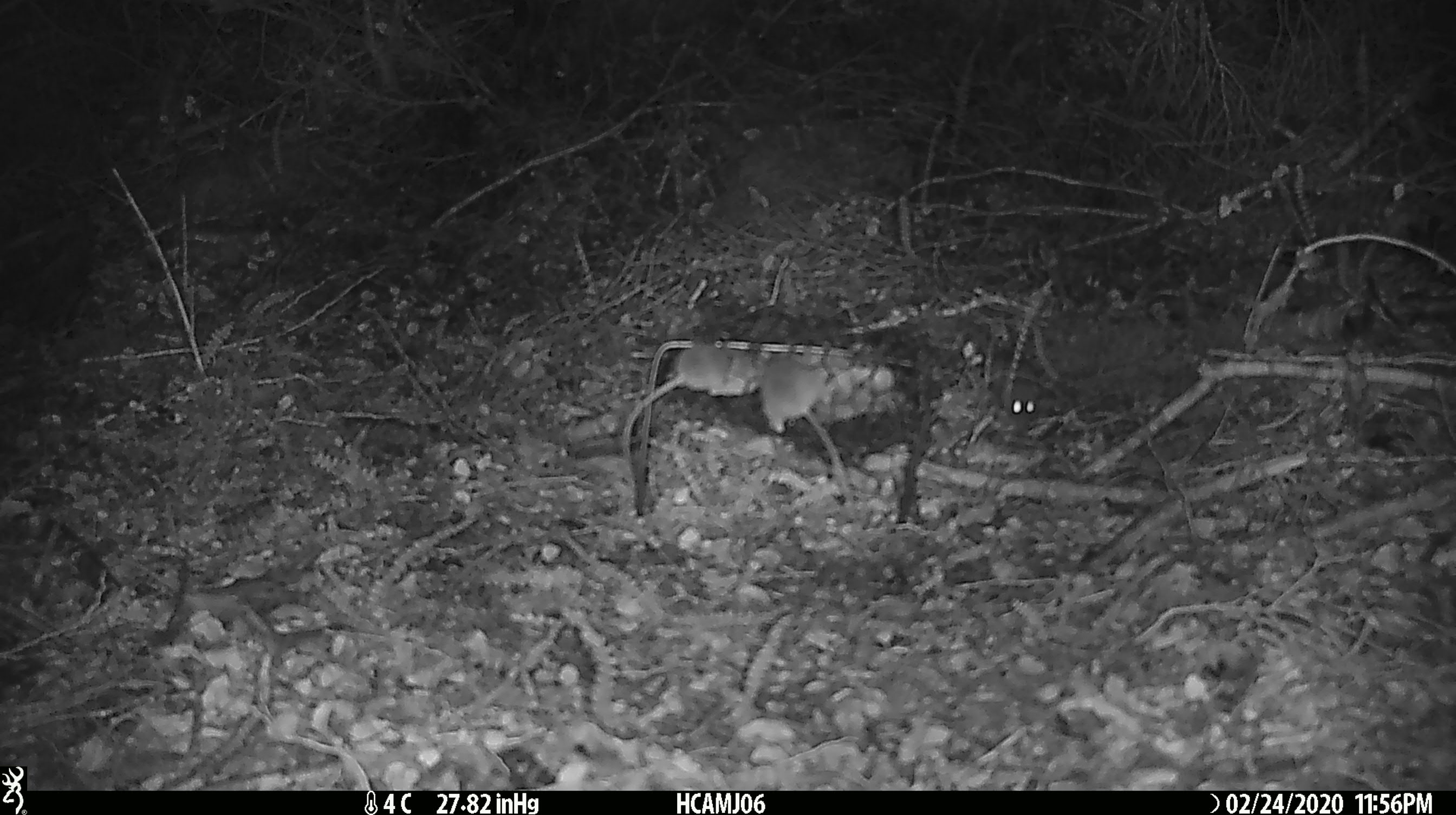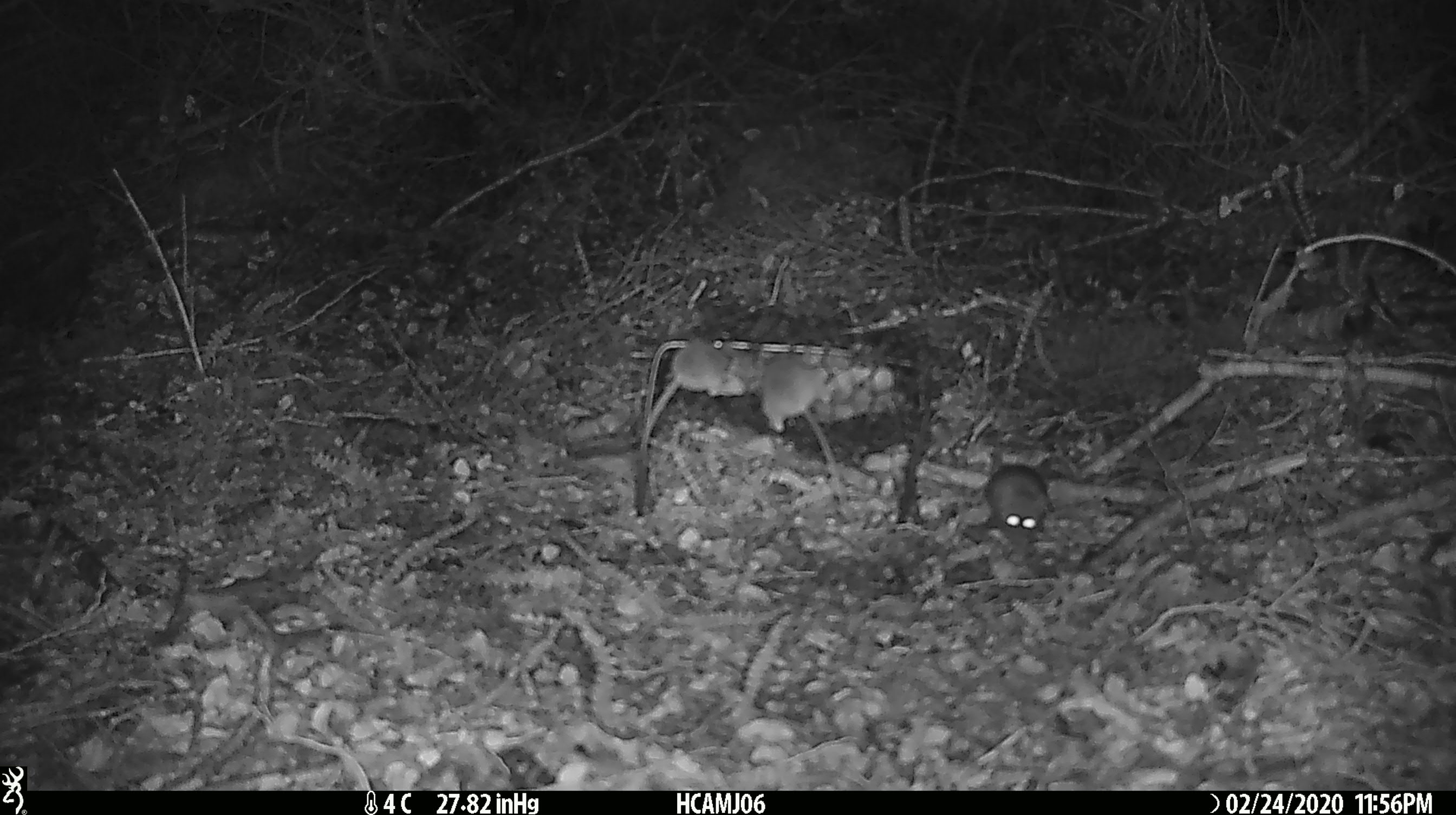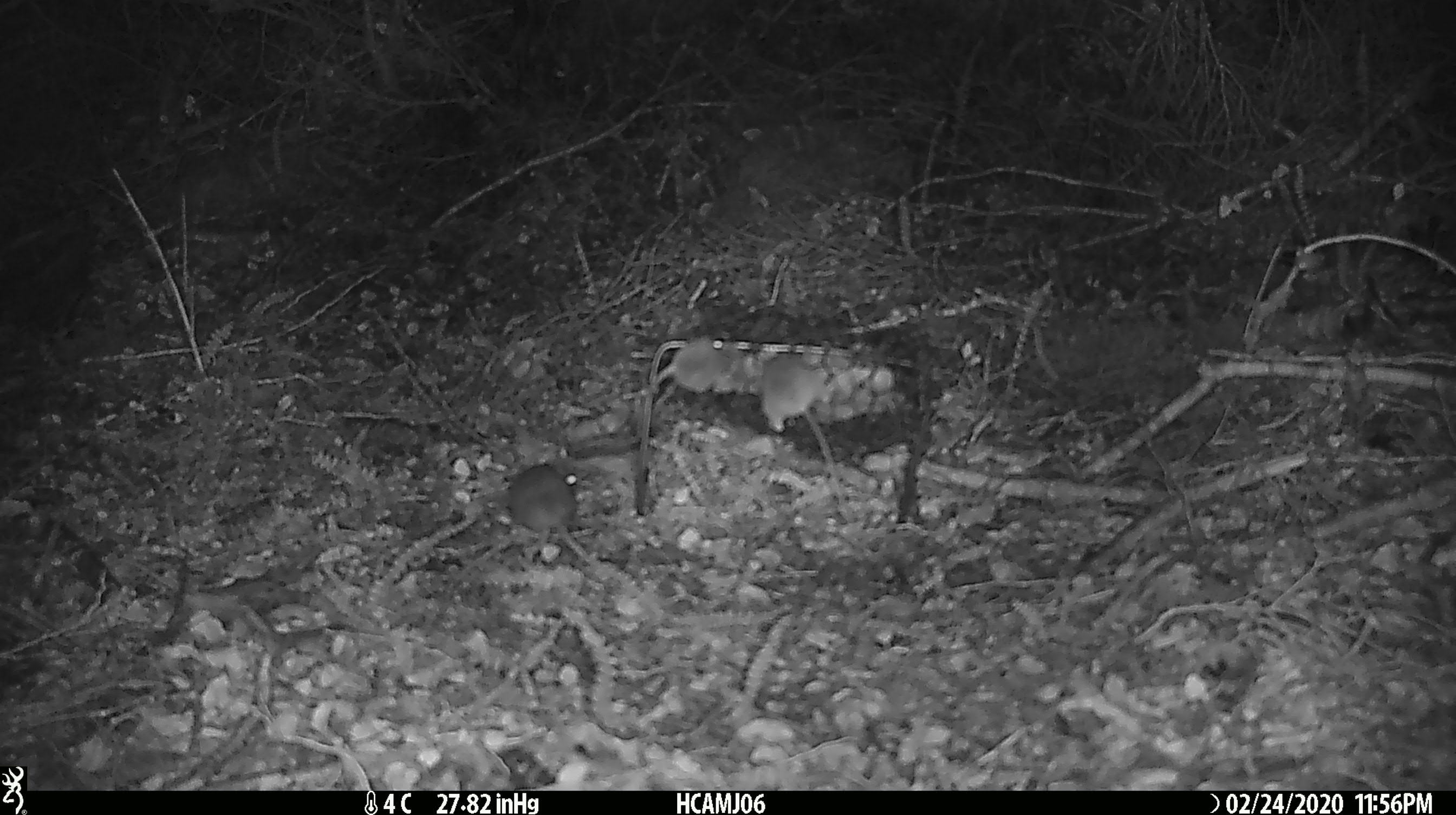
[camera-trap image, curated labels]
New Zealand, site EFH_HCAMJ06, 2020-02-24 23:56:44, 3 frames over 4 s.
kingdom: Animalia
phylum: Chordata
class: Mammalia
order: Rodentia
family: Muridae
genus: Mus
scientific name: Mus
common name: mouse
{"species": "mouse (Mus)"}